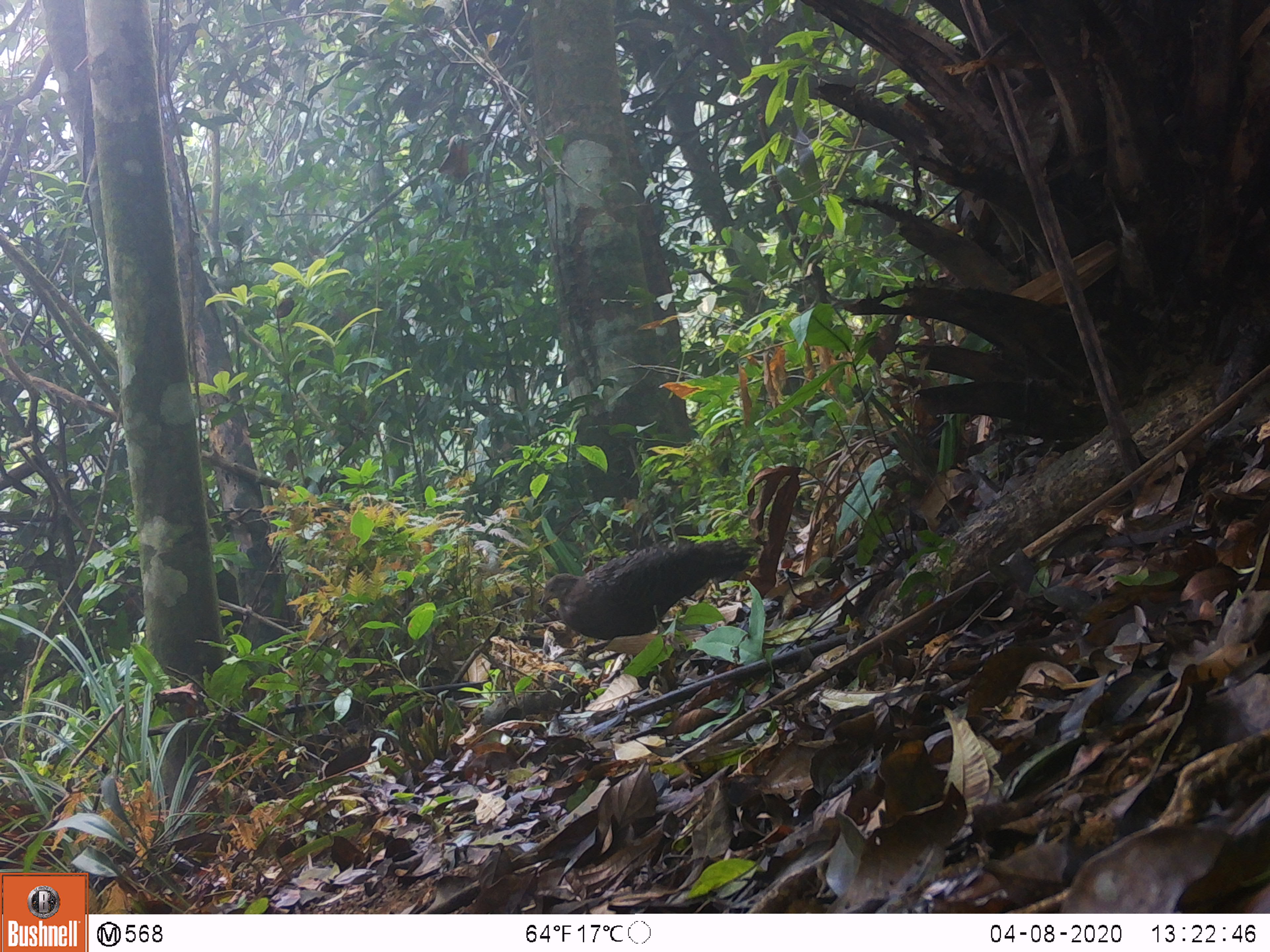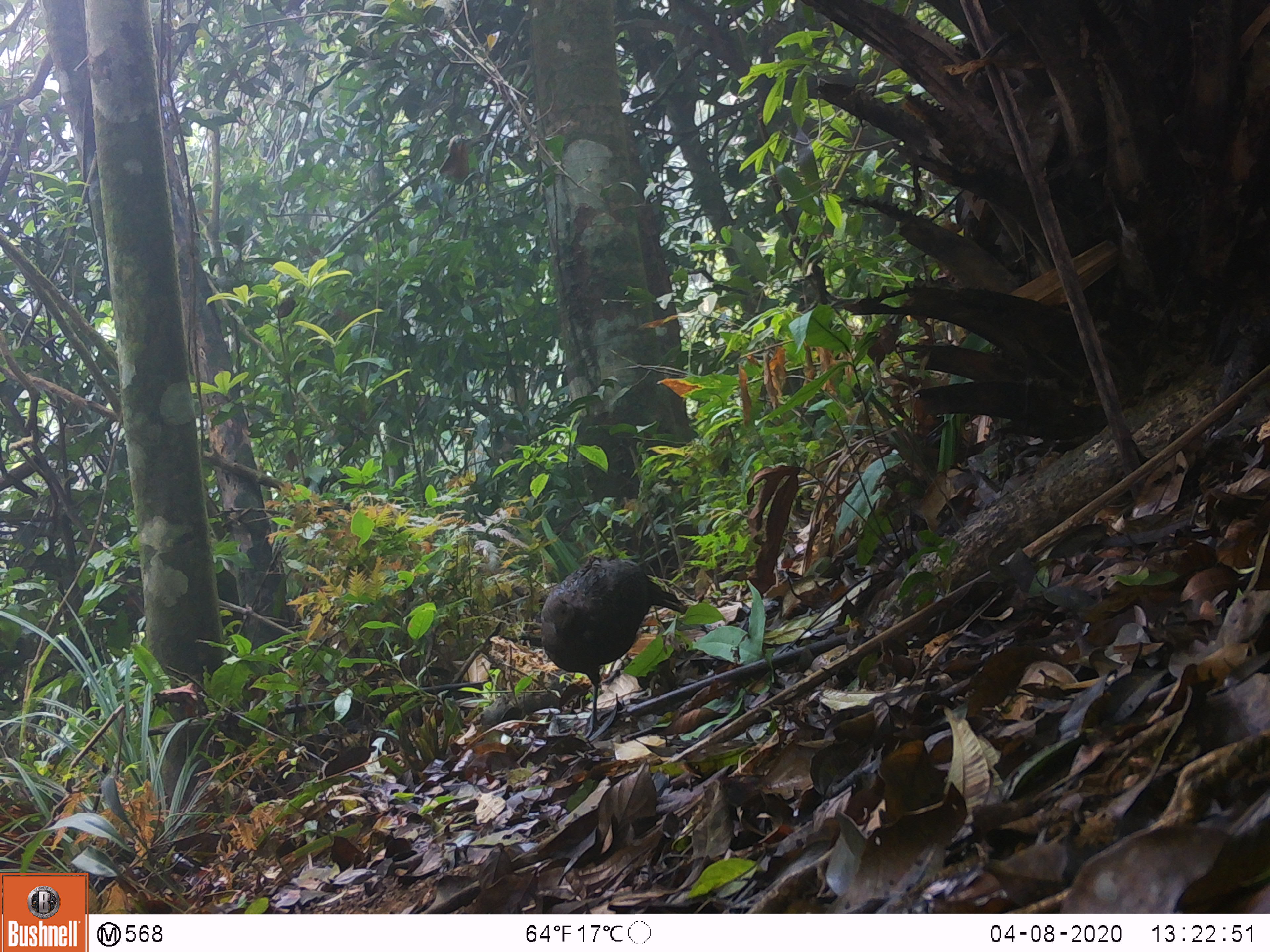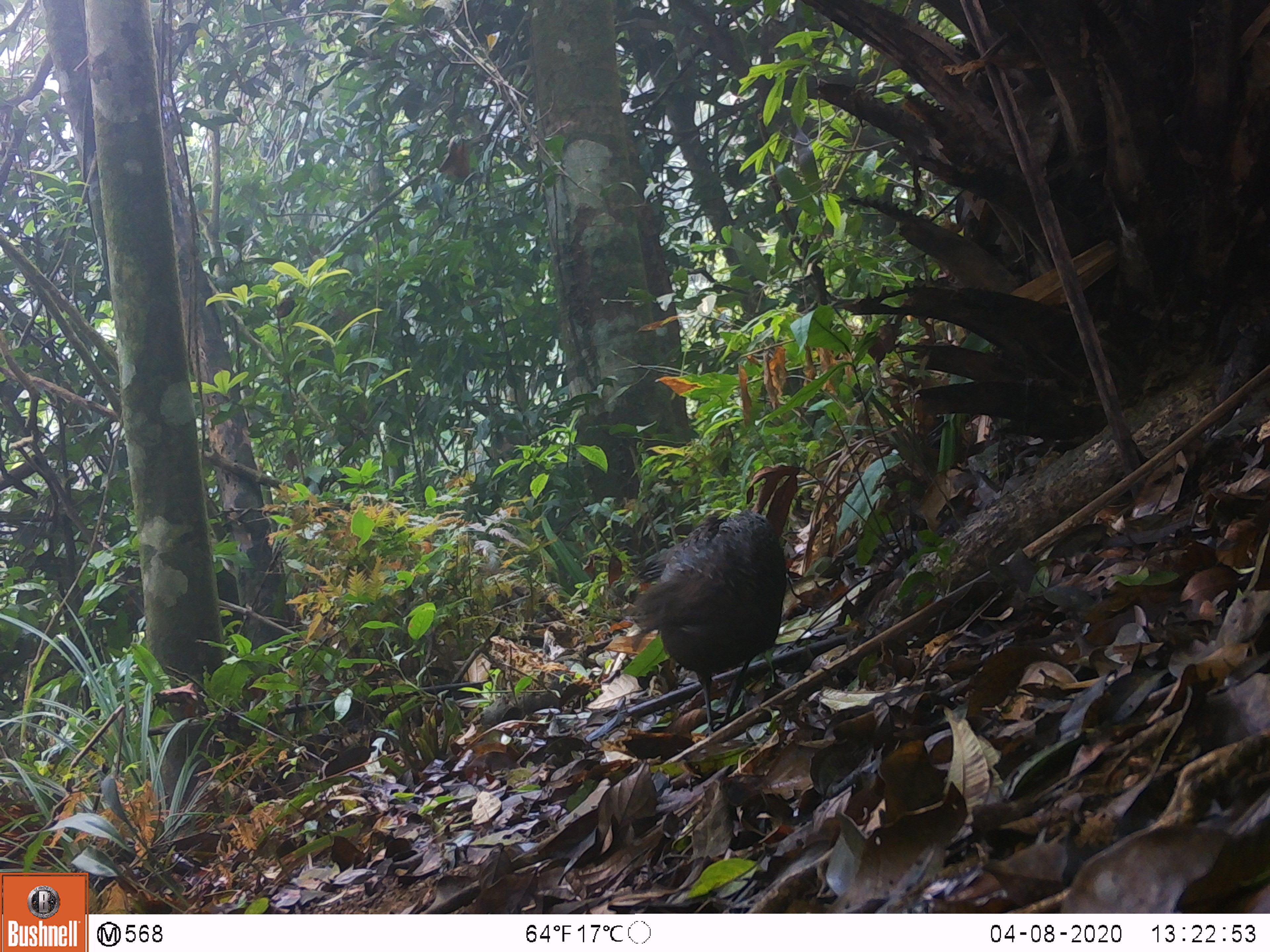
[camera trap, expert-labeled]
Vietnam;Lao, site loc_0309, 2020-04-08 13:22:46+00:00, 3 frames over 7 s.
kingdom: Animalia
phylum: Chordata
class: Aves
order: Galliformes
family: Phasianidae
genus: Polyplectron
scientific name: Polyplectron bicalcaratum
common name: gray peacock-pheasant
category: grey peacock pheasant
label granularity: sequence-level